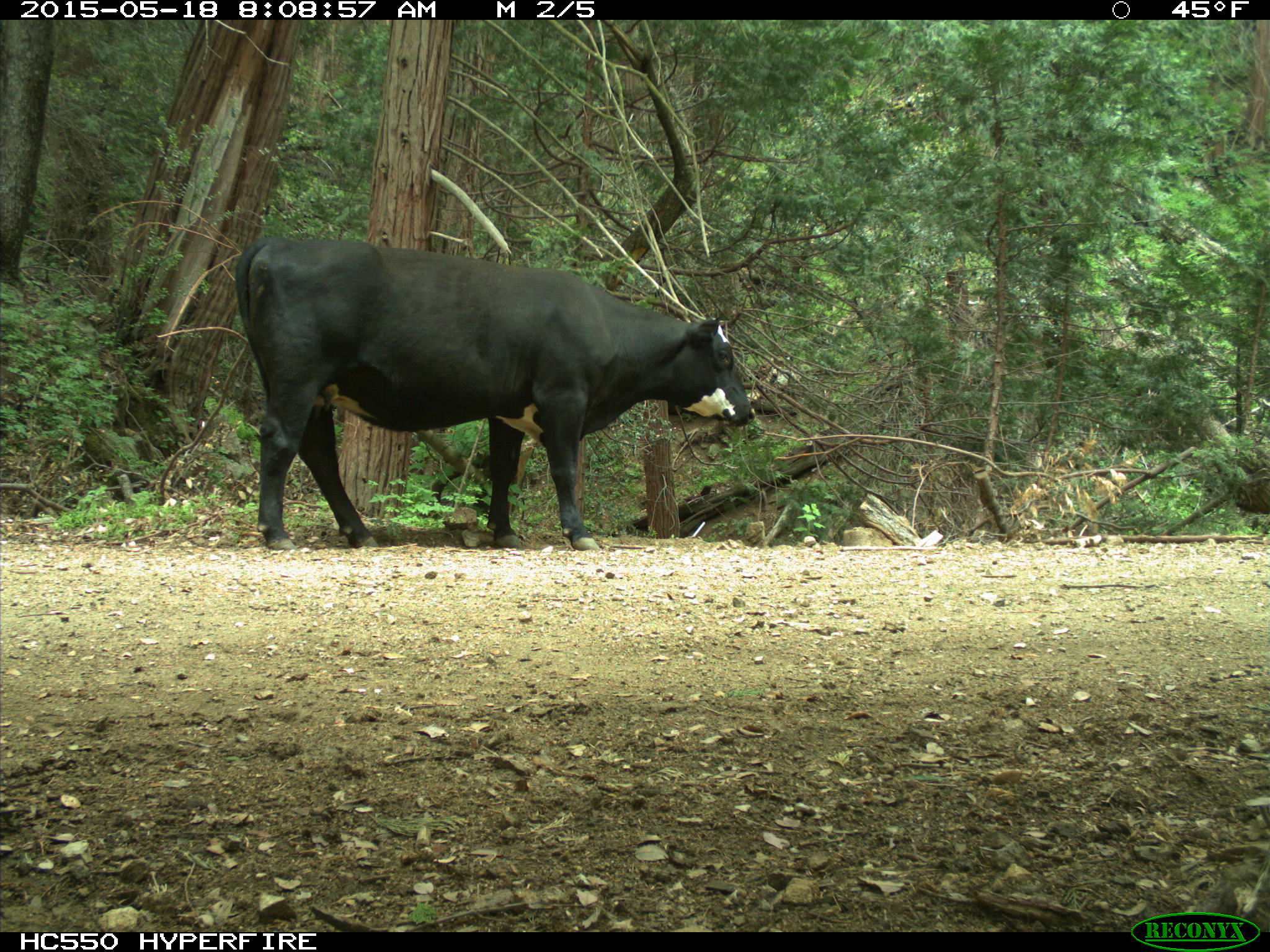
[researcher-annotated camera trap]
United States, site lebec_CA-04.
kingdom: Animalia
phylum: Chordata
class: Mammalia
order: Artiodactyla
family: Bovidae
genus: Bos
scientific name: Bos taurus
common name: domestic cow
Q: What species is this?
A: Bos taurus (domestic cow).